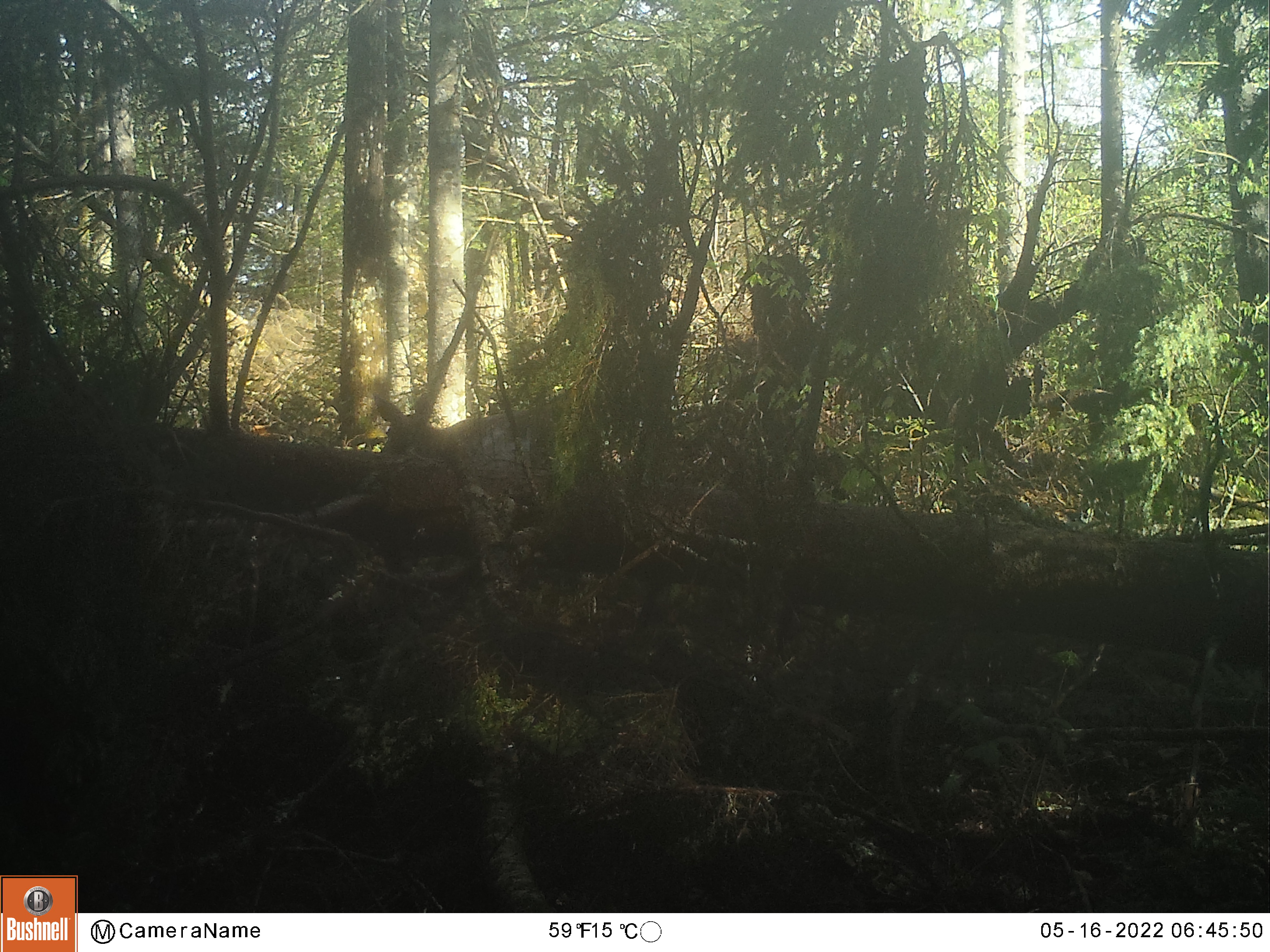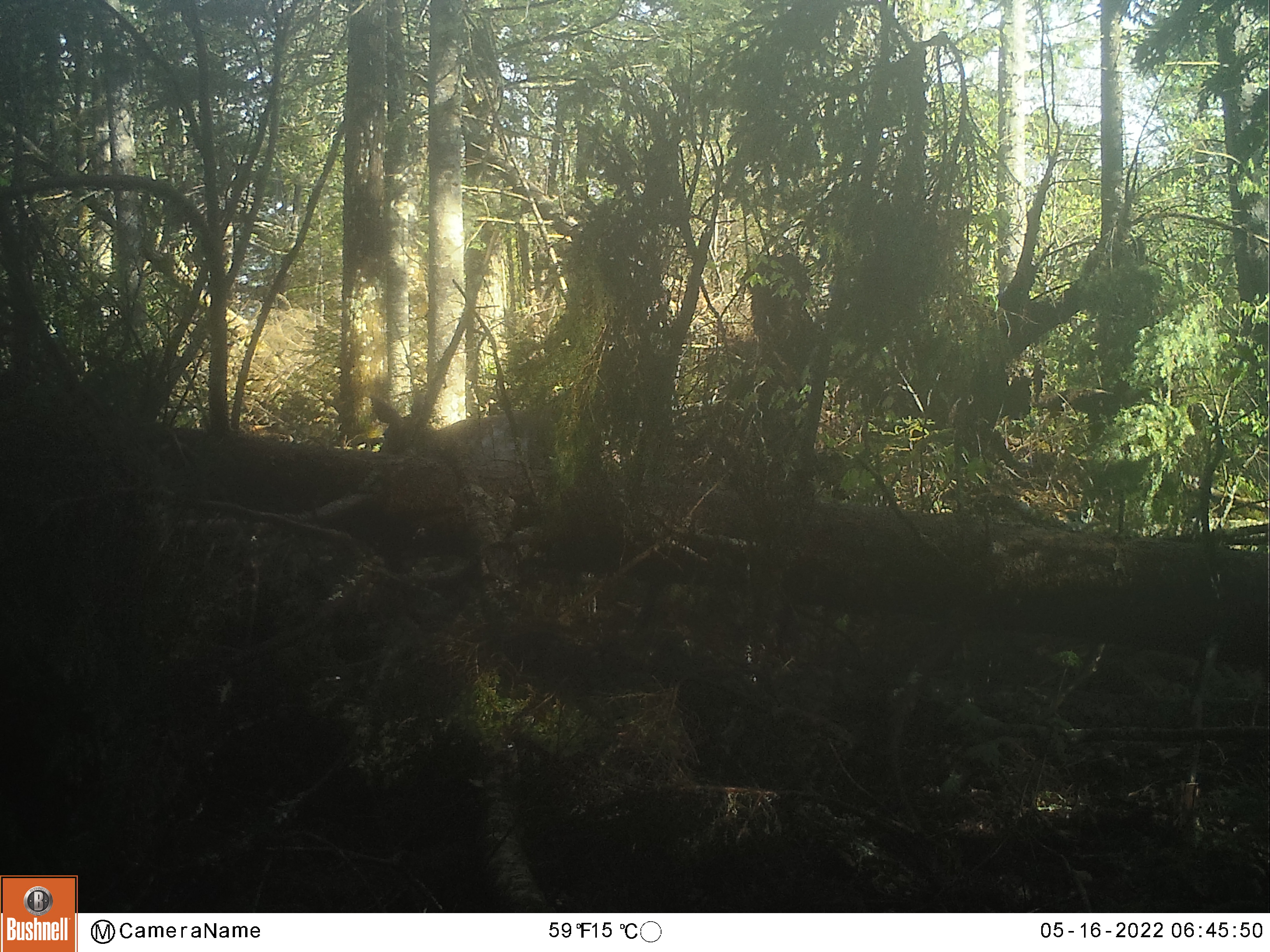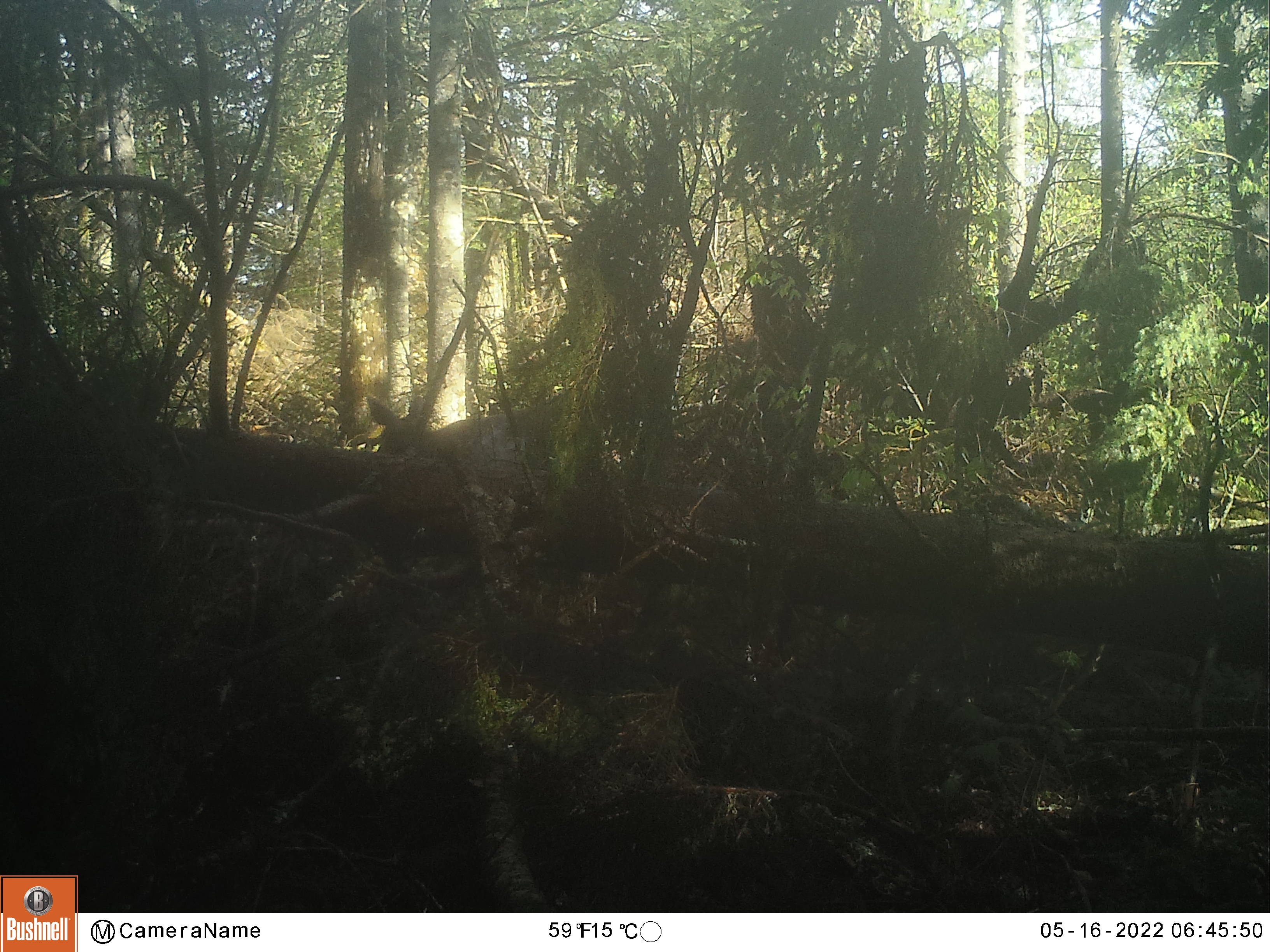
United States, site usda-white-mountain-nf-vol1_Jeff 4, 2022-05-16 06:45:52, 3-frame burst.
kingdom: Animalia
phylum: Chordata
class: Mammalia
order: Artiodactyla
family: Cervidae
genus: Odocoileus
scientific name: Odocoileus virginianus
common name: white-tailed deer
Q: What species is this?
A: White-tailed deer (Odocoileus virginianus).